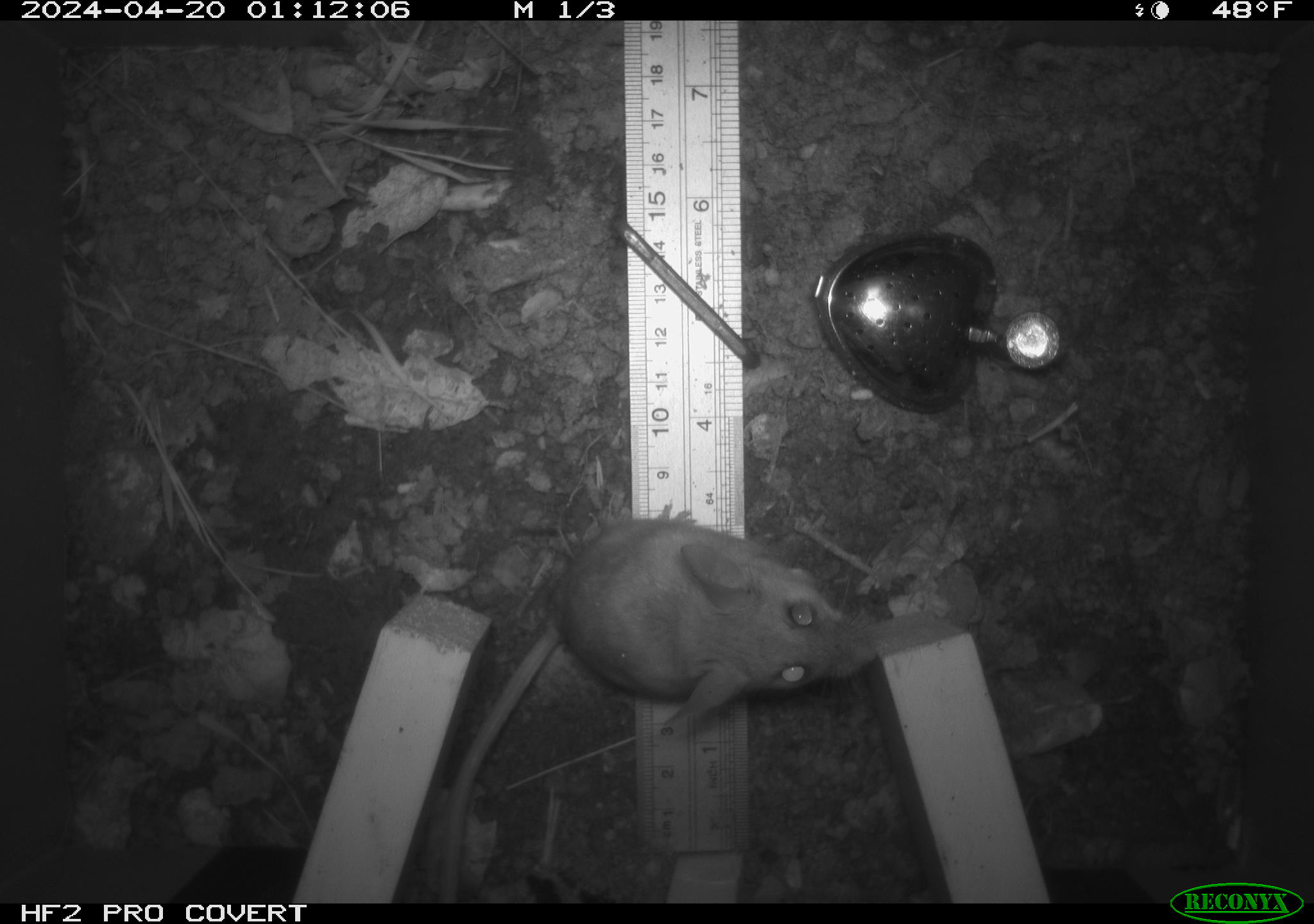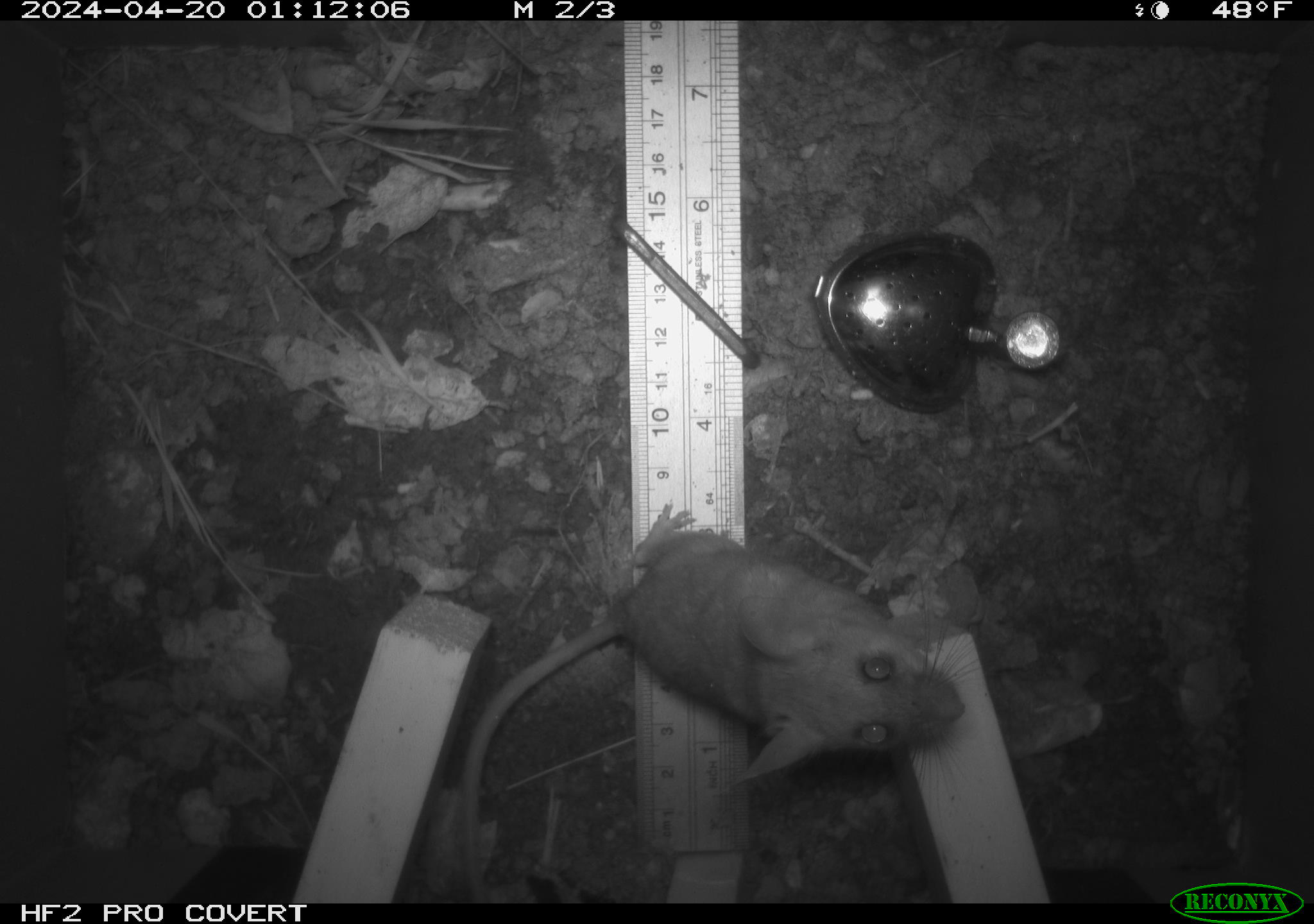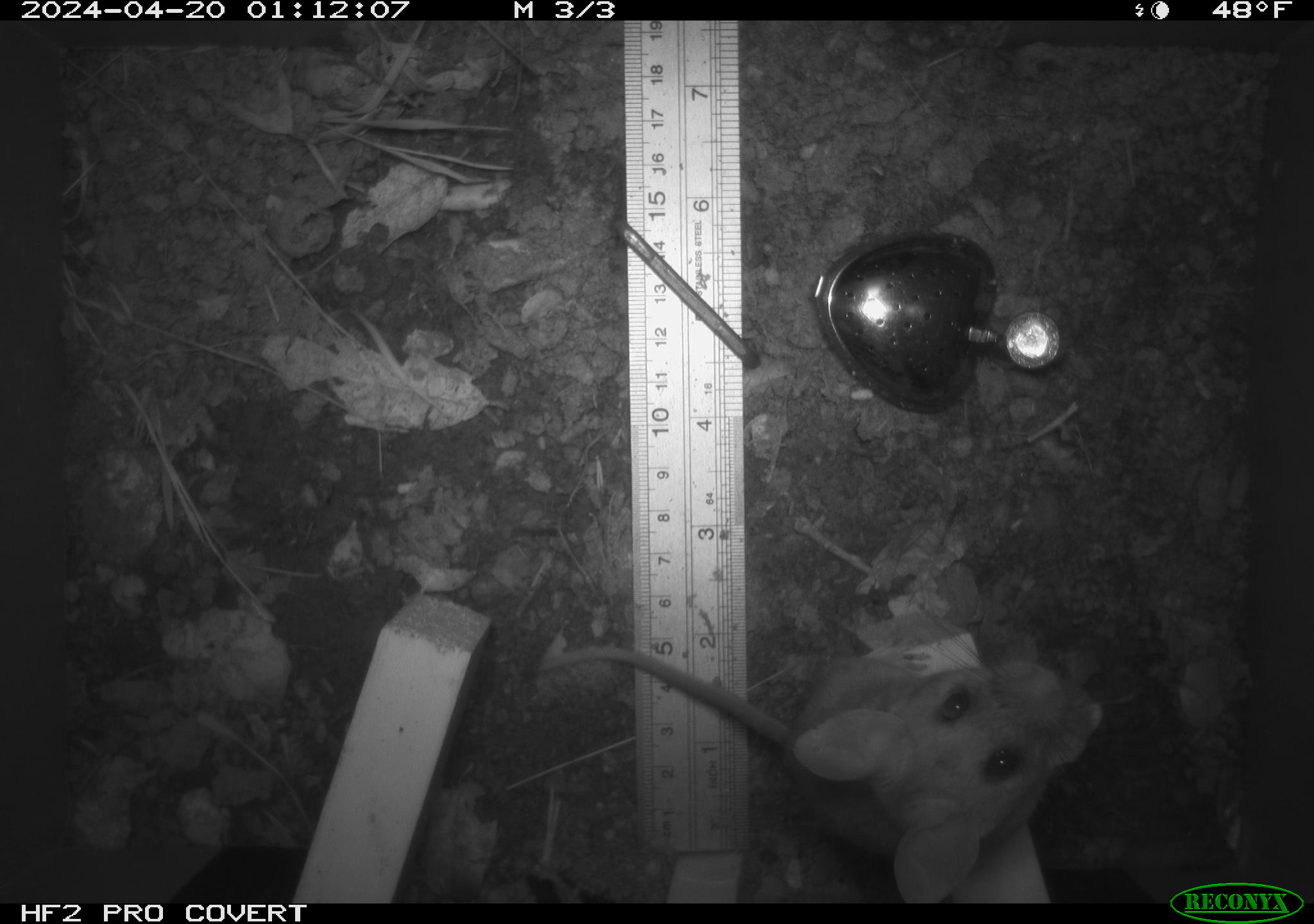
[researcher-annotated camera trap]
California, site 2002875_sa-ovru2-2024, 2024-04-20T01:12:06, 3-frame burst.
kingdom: Animalia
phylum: Chordata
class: Mammalia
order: Rodentia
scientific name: Rodentia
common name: rodent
Rodent (Rodentia).